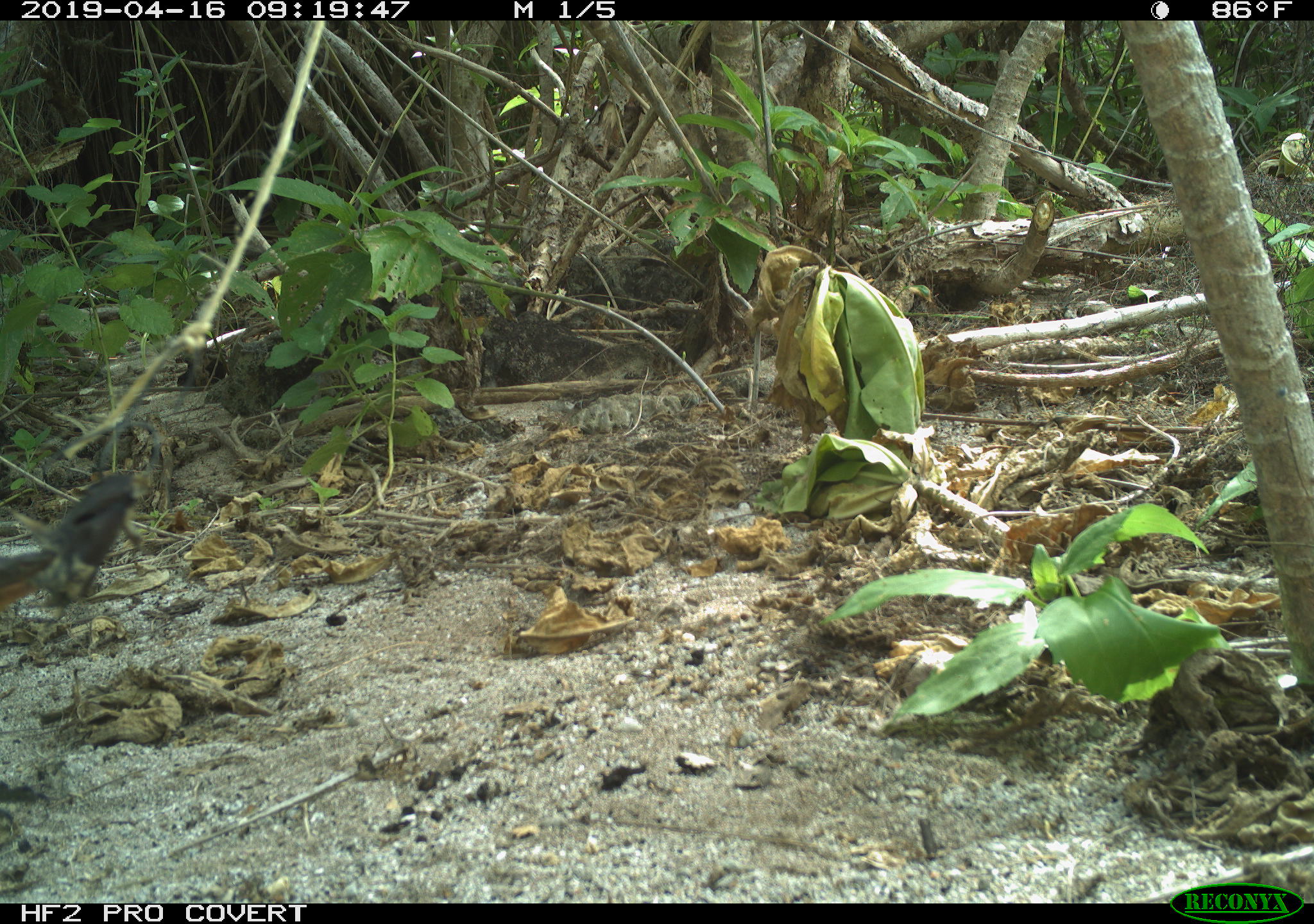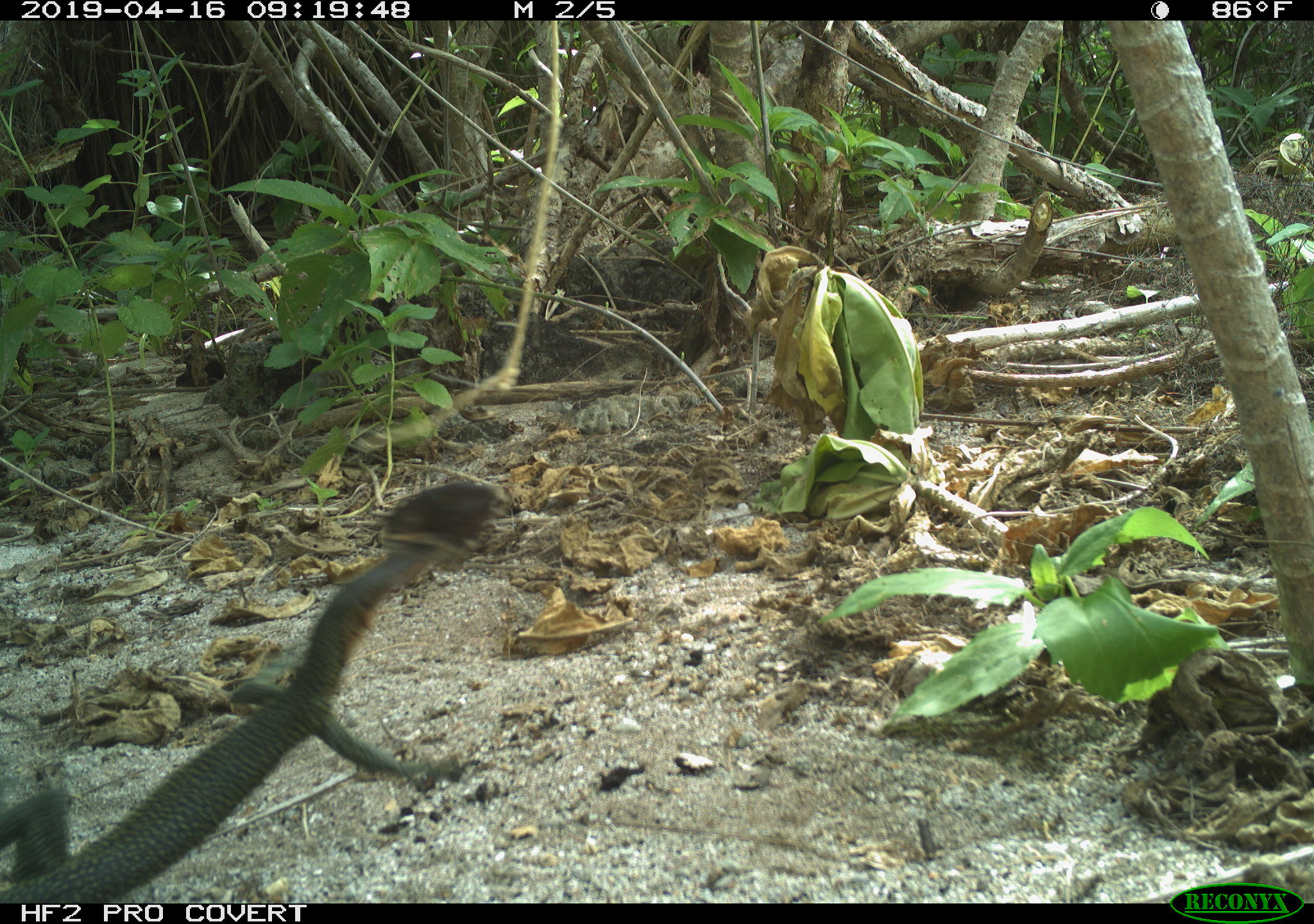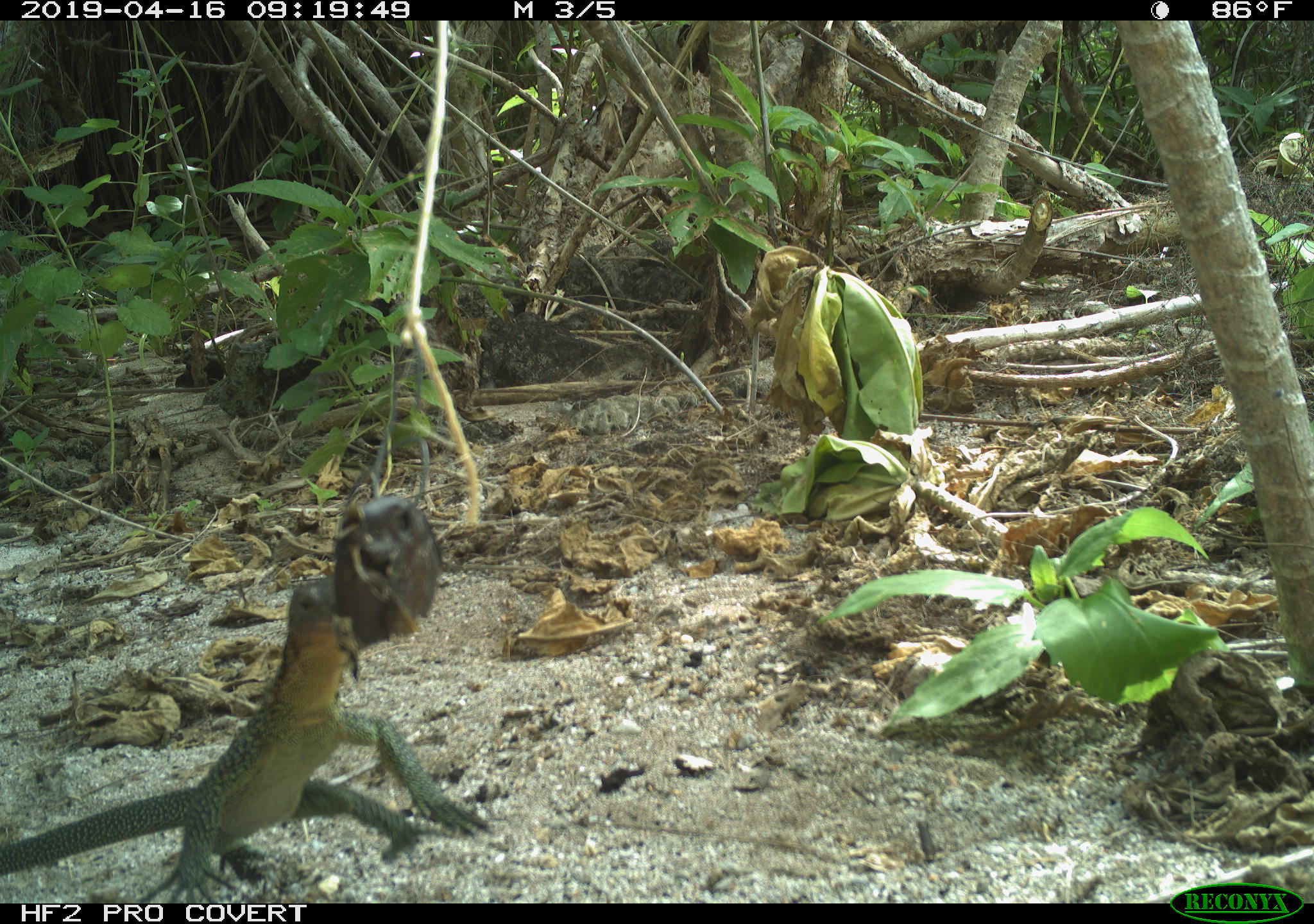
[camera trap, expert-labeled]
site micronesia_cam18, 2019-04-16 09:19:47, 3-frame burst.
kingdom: Animalia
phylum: Chordata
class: Reptilia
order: Squamata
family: Varanidae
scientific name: Varanidae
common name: monitor lizard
Monitor lizard (Varanidae).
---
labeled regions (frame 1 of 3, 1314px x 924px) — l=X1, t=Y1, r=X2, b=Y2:
monitor lizard: l=0, t=547, r=65, b=609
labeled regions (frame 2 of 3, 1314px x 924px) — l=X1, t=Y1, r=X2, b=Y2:
monitor lizard: l=0, t=481, r=505, b=903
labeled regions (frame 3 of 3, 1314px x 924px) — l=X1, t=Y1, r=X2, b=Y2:
monitor lizard: l=2, t=501, r=487, b=897